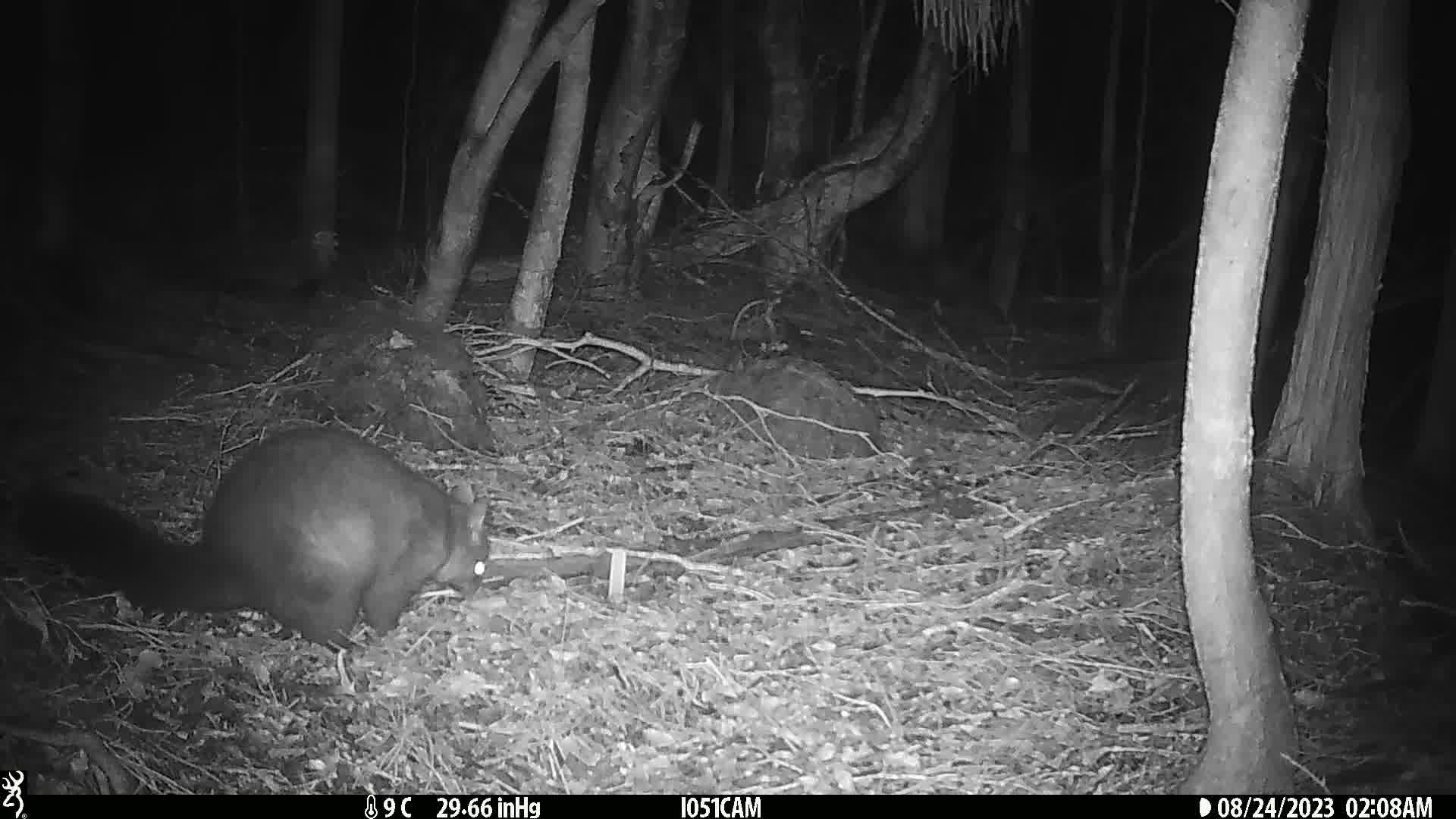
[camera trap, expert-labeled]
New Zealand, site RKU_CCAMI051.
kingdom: Animalia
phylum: Chordata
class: Mammalia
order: Diprotodontia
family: Phalangeridae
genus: Trichosurus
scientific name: Trichosurus vulpecula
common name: common brushtail possum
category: possum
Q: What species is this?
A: Possum (common brushtail possum) (Trichosurus vulpecula).